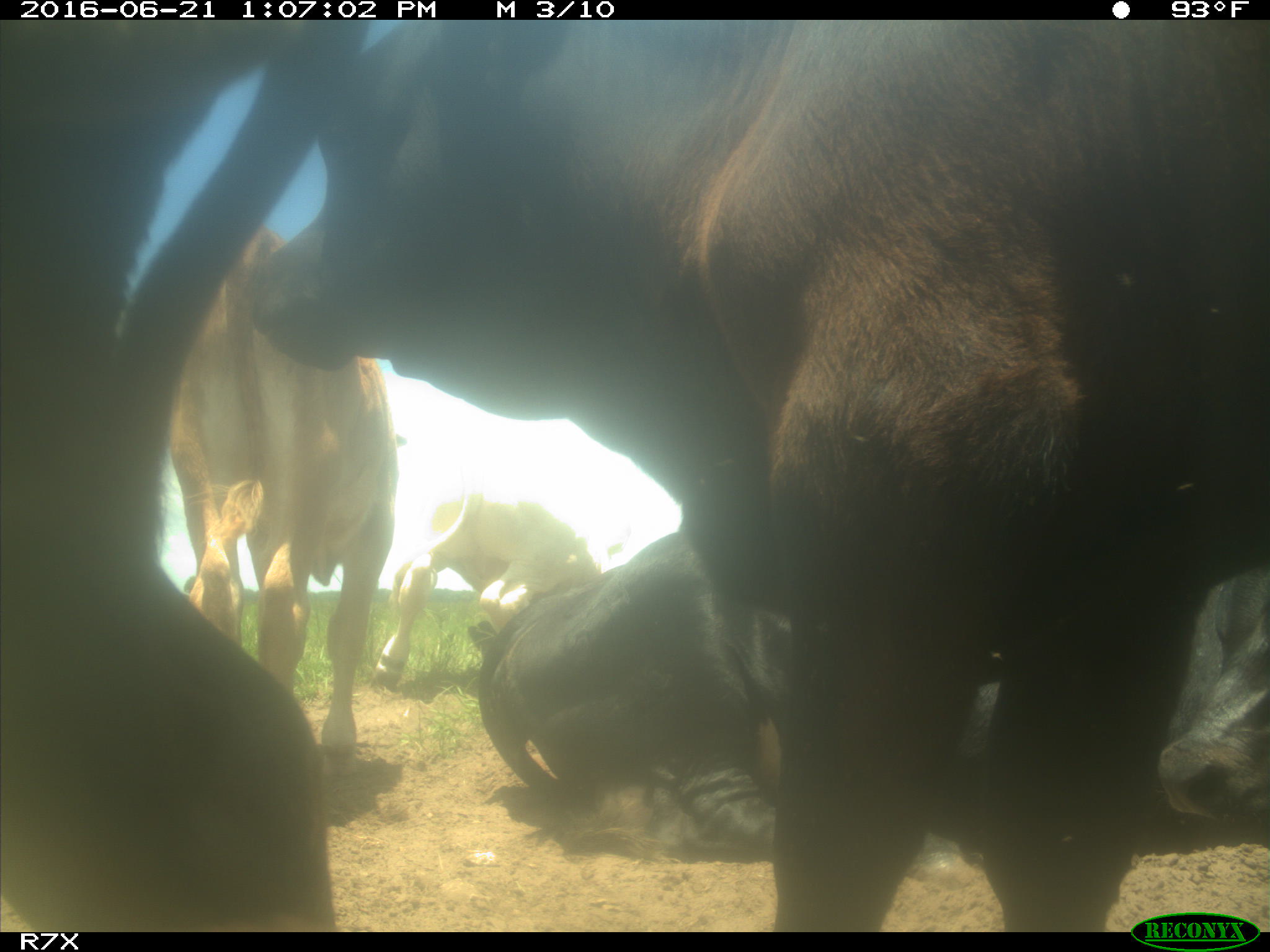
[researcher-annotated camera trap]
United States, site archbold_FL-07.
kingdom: Animalia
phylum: Chordata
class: Mammalia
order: Artiodactyla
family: Bovidae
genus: Bos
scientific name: Bos taurus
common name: domestic cow